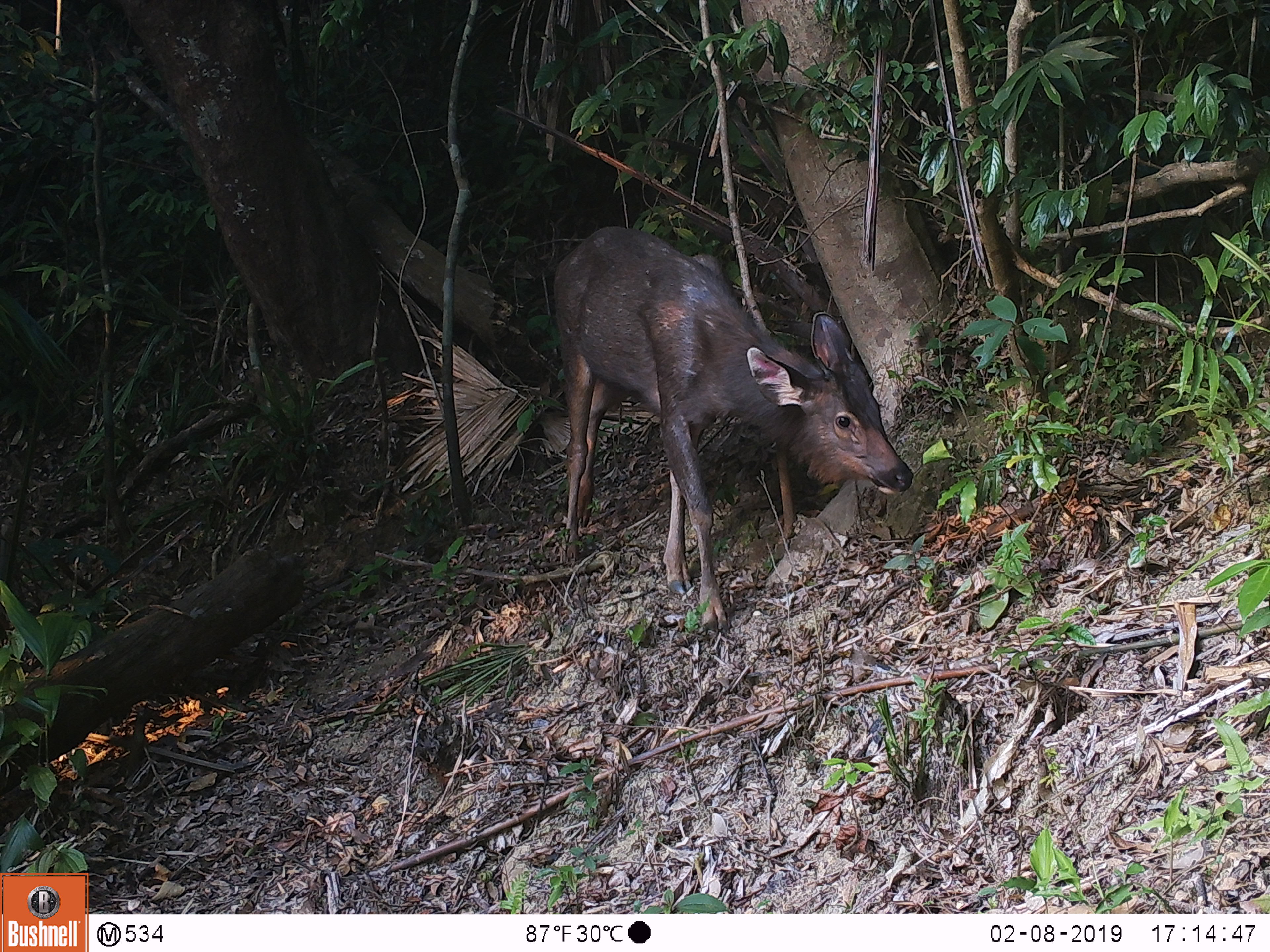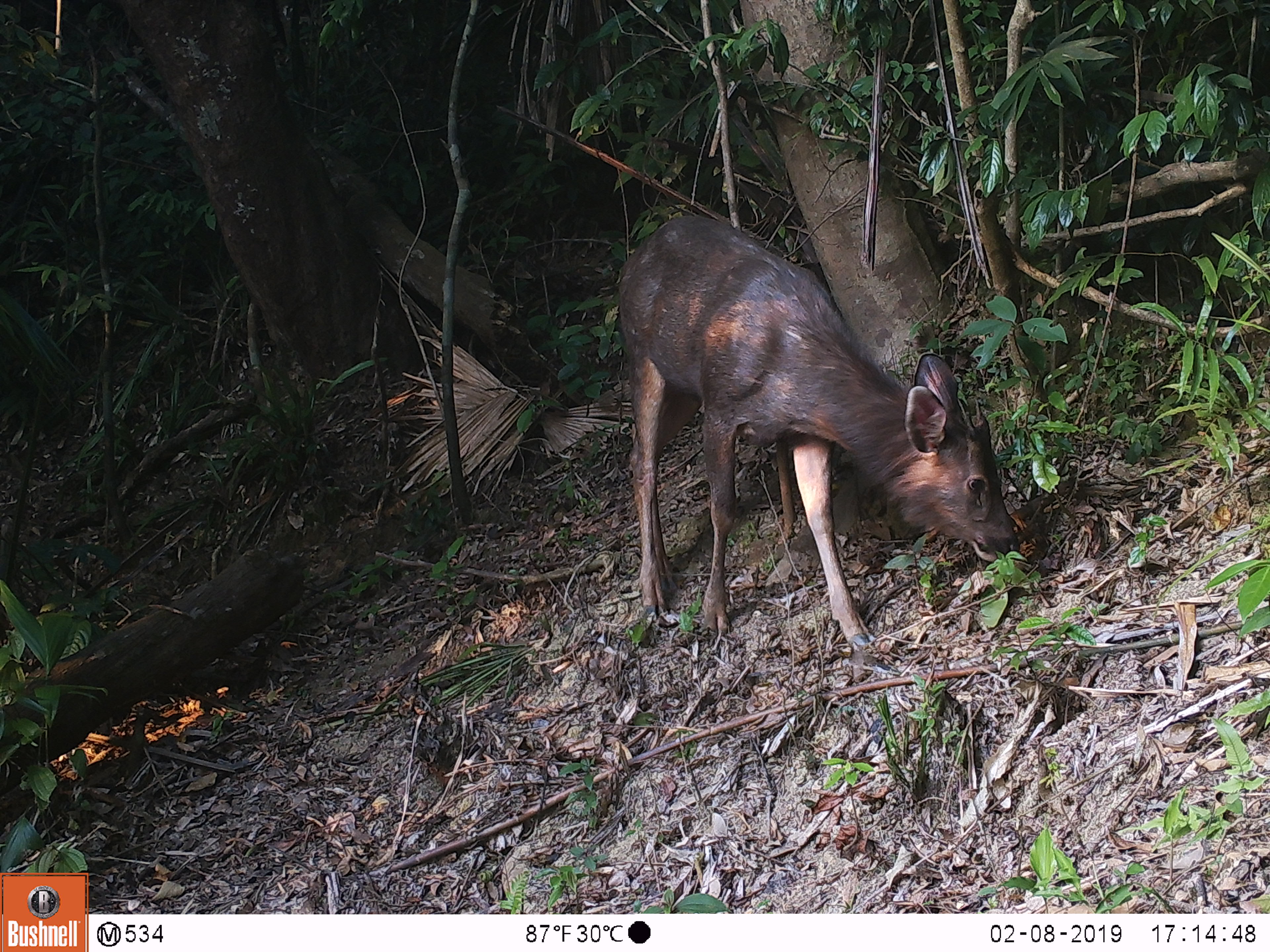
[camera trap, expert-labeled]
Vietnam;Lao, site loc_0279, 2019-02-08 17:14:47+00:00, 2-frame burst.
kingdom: Animalia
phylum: Chordata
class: Mammalia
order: Artiodactyla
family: Cervidae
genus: Rusa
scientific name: Rusa unicolor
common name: sambar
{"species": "sambar (Rusa unicolor)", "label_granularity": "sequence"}